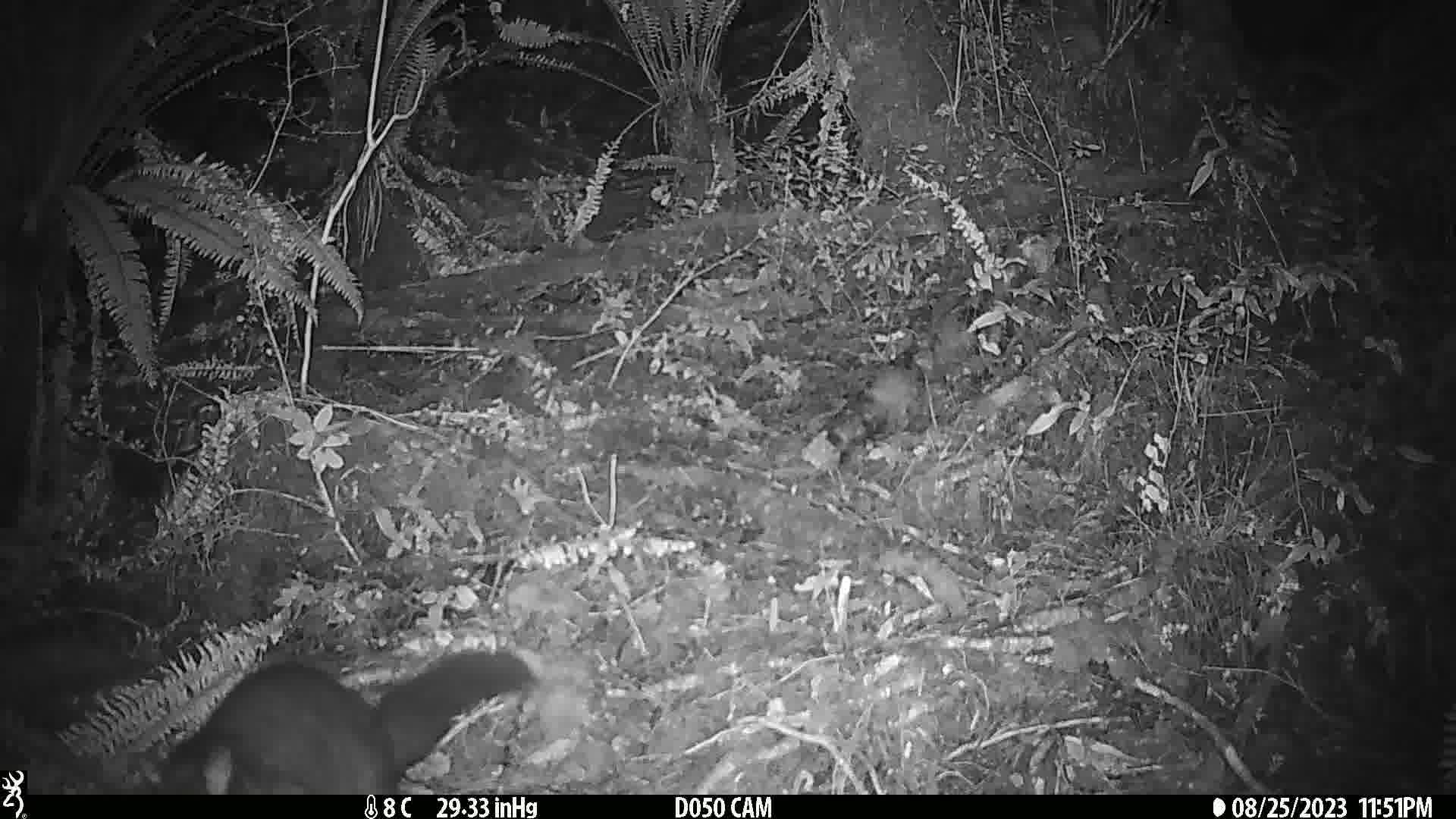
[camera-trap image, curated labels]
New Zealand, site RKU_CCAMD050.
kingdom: Animalia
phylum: Chordata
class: Mammalia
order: Diprotodontia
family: Phalangeridae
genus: Trichosurus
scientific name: Trichosurus vulpecula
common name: common brushtail possum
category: possum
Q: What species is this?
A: Possum (common brushtail possum) (Trichosurus vulpecula).